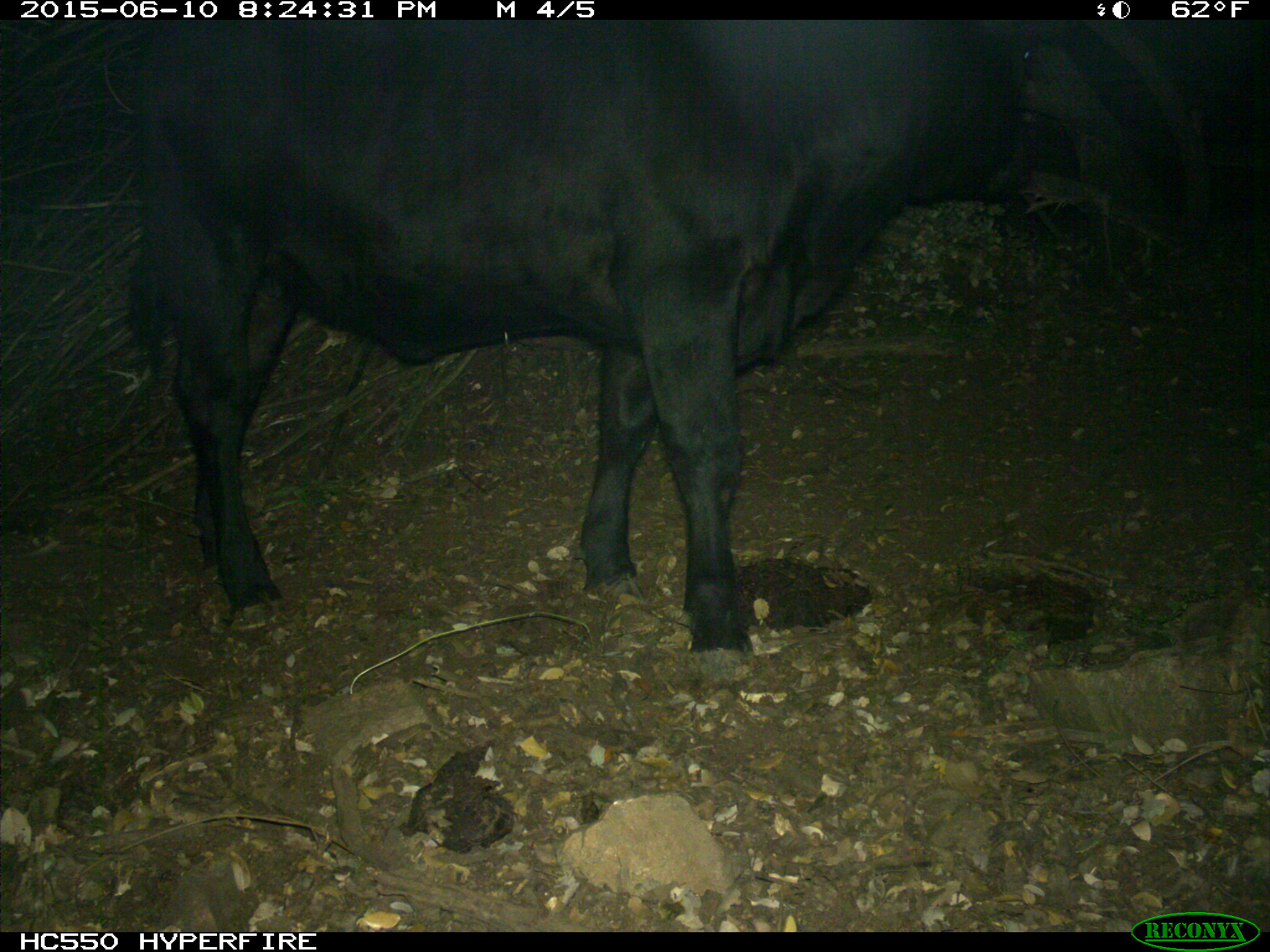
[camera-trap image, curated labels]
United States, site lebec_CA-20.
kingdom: Animalia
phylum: Chordata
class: Mammalia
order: Artiodactyla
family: Bovidae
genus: Bos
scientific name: Bos taurus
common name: domestic cow